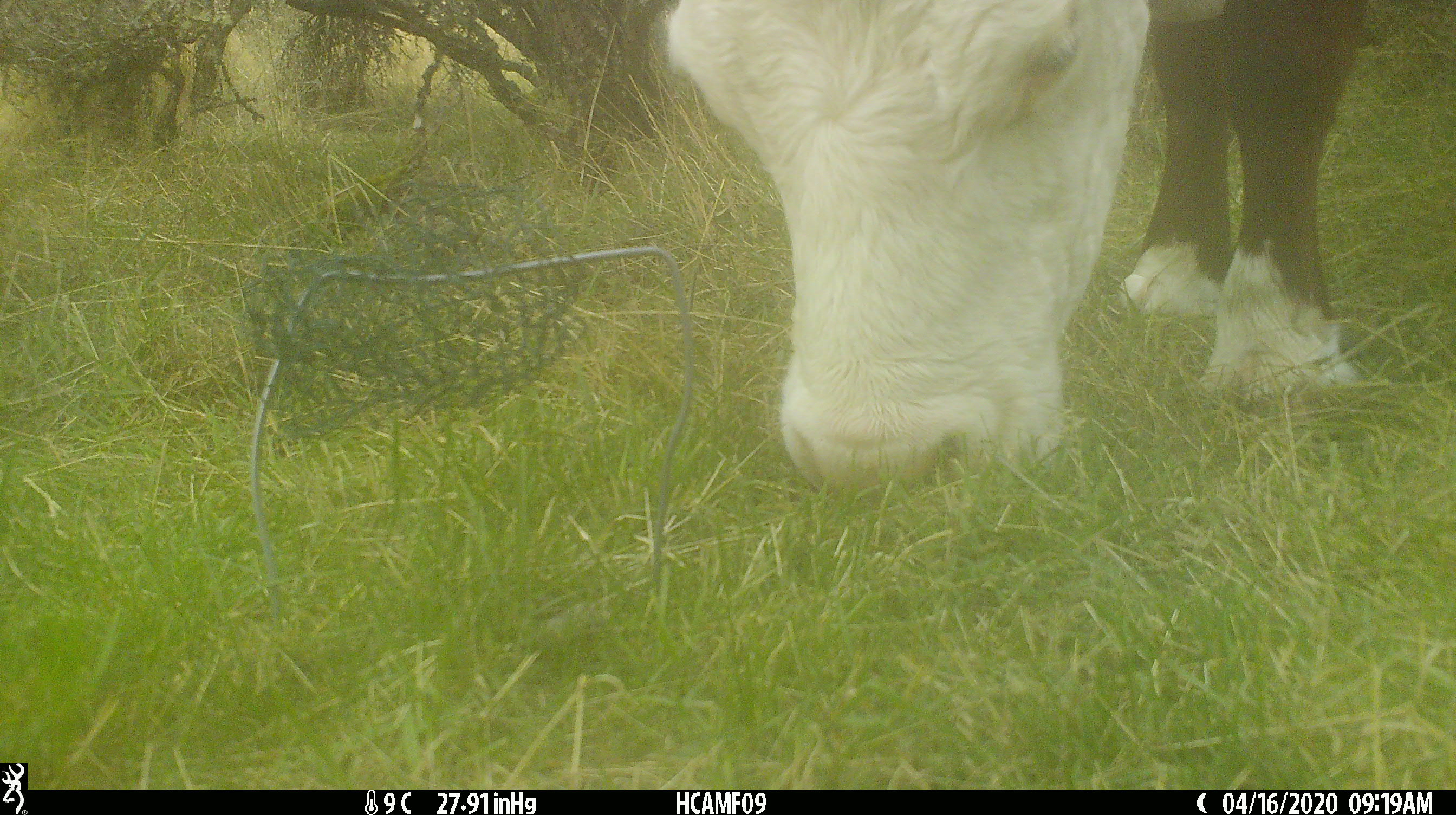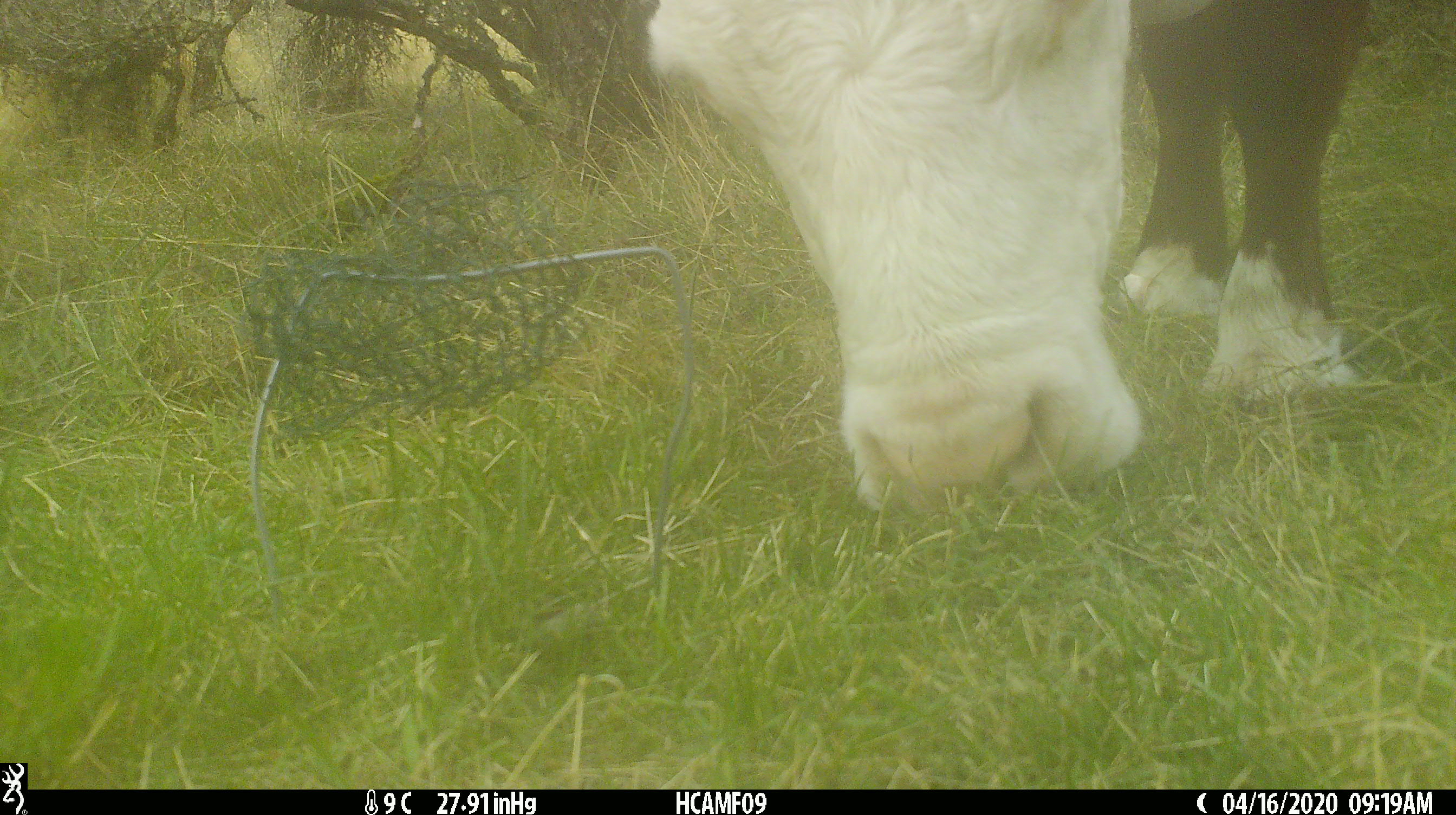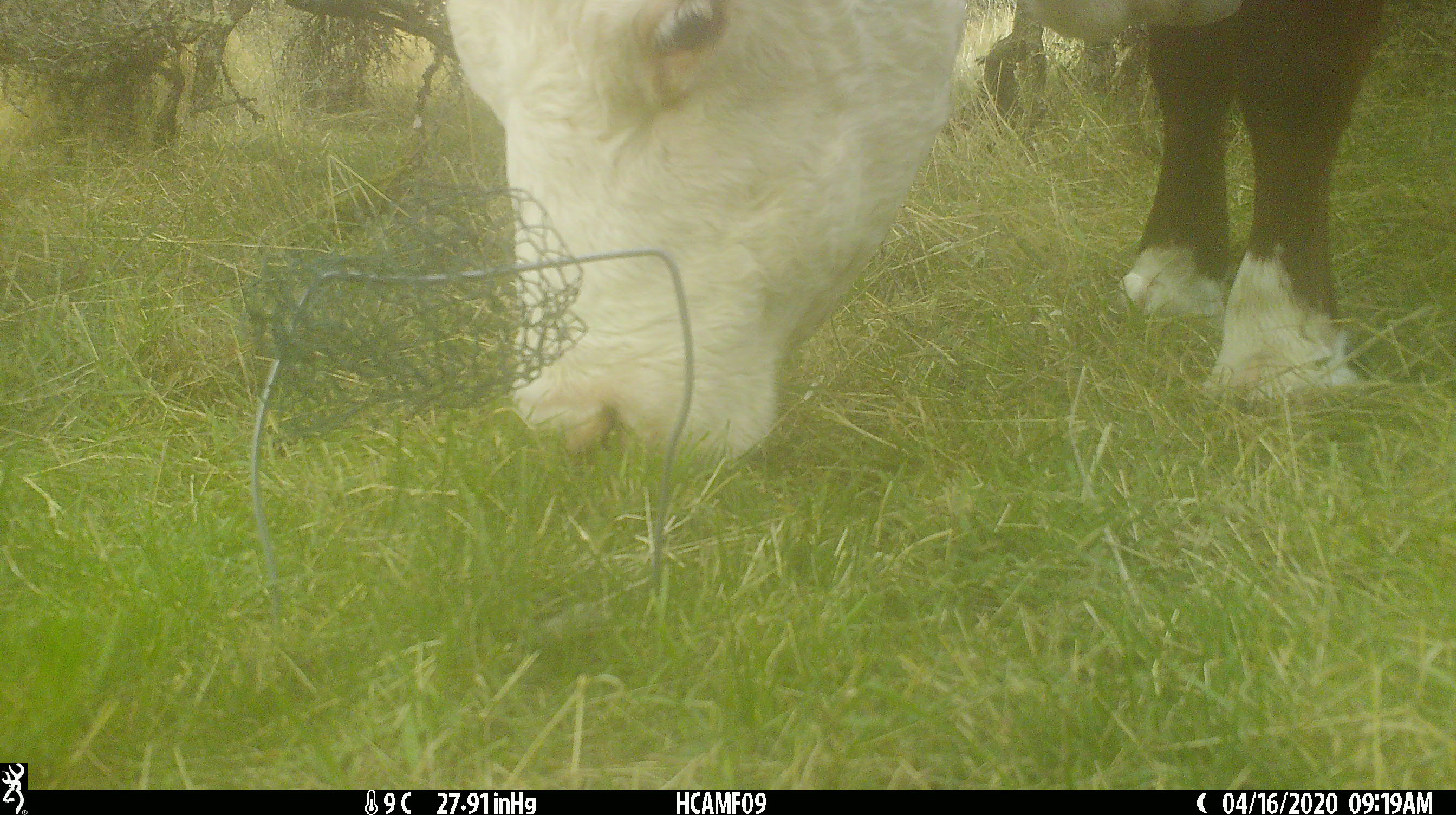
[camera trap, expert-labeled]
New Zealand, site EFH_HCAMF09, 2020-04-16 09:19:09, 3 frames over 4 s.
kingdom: Animalia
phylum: Chordata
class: Mammalia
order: Artiodactyla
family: Bovidae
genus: Bos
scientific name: Bos taurus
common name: domestic cow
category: cow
Cow (domestic cow) (Bos taurus).